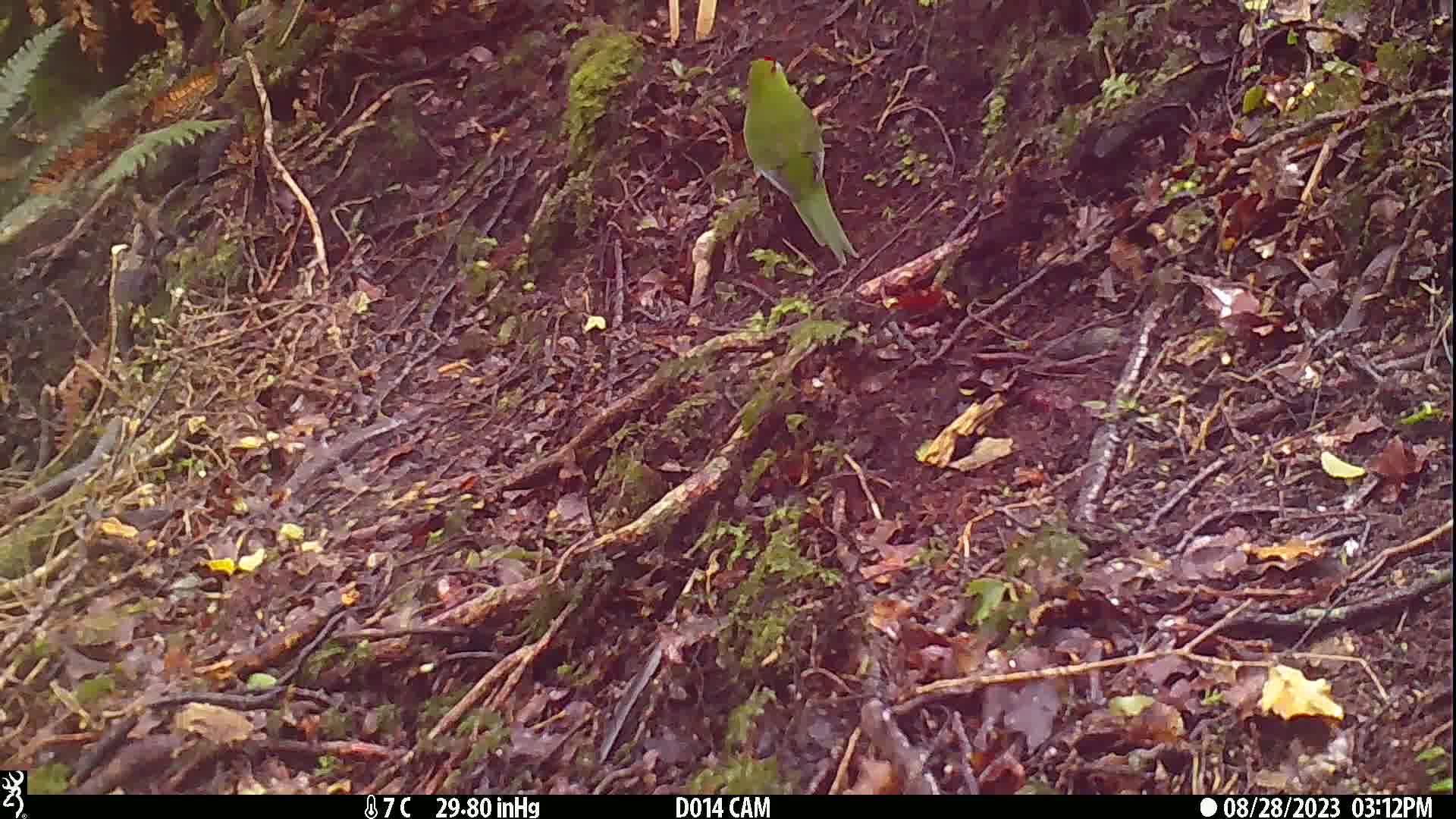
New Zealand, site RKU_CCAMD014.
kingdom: Animalia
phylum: Chordata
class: Aves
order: Psittaciformes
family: Psittaculidae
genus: Cyanoramphus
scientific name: Cyanoramphus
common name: parakeet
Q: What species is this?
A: Parakeet (Cyanoramphus).